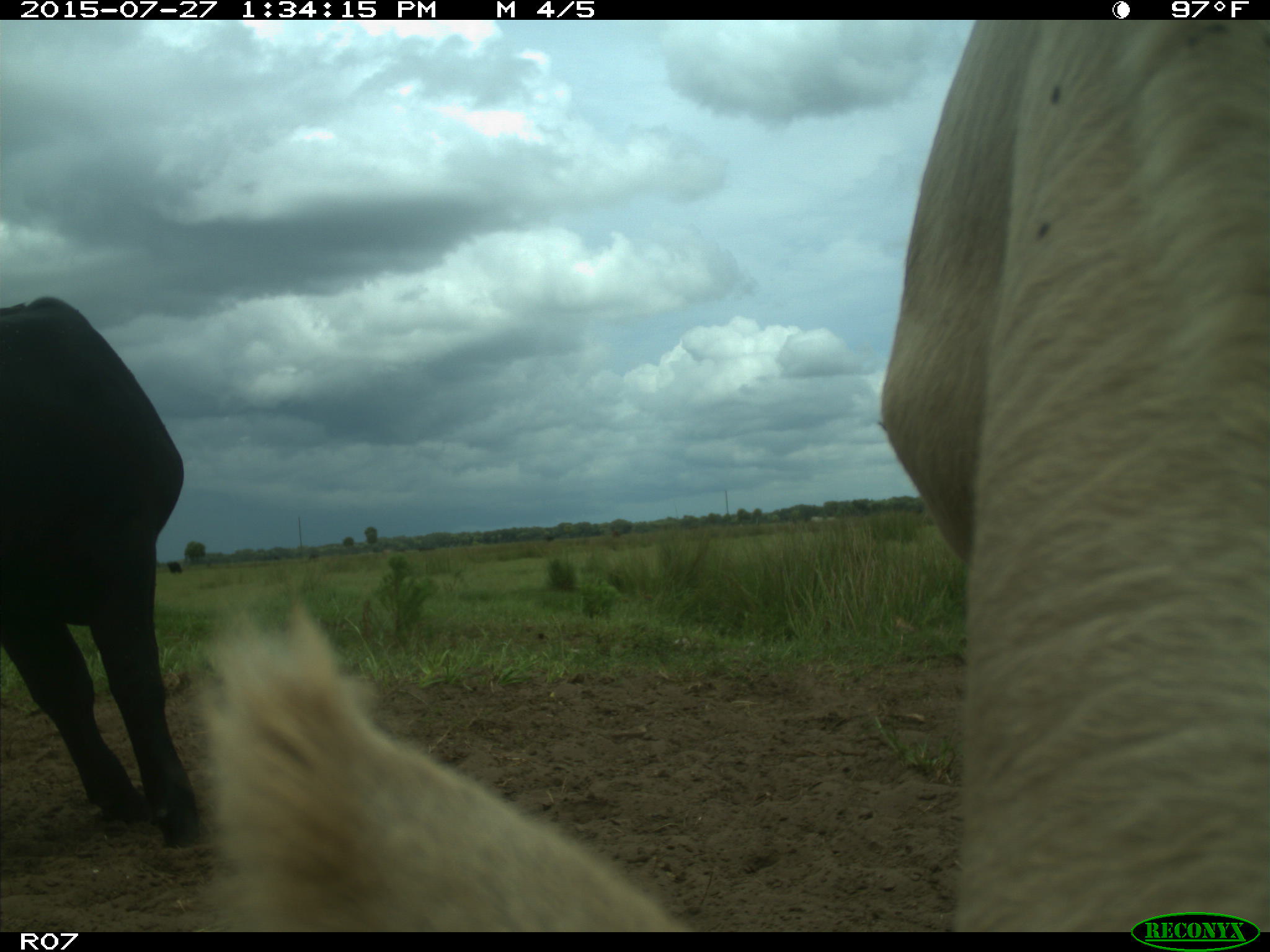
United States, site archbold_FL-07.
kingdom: Animalia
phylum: Chordata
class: Mammalia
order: Artiodactyla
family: Bovidae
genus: Bos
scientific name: Bos taurus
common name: domestic cow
Bos taurus (domestic cow).